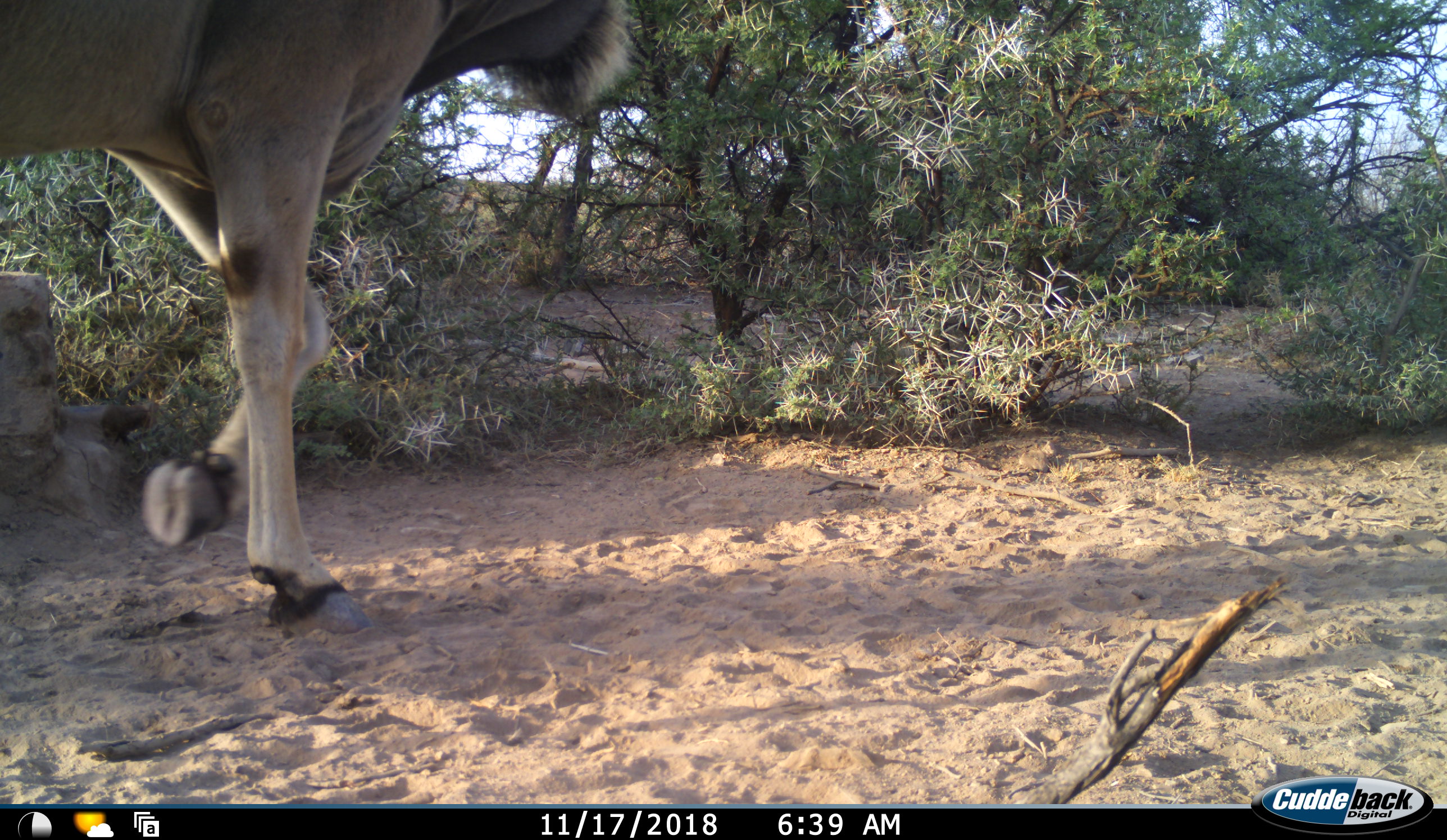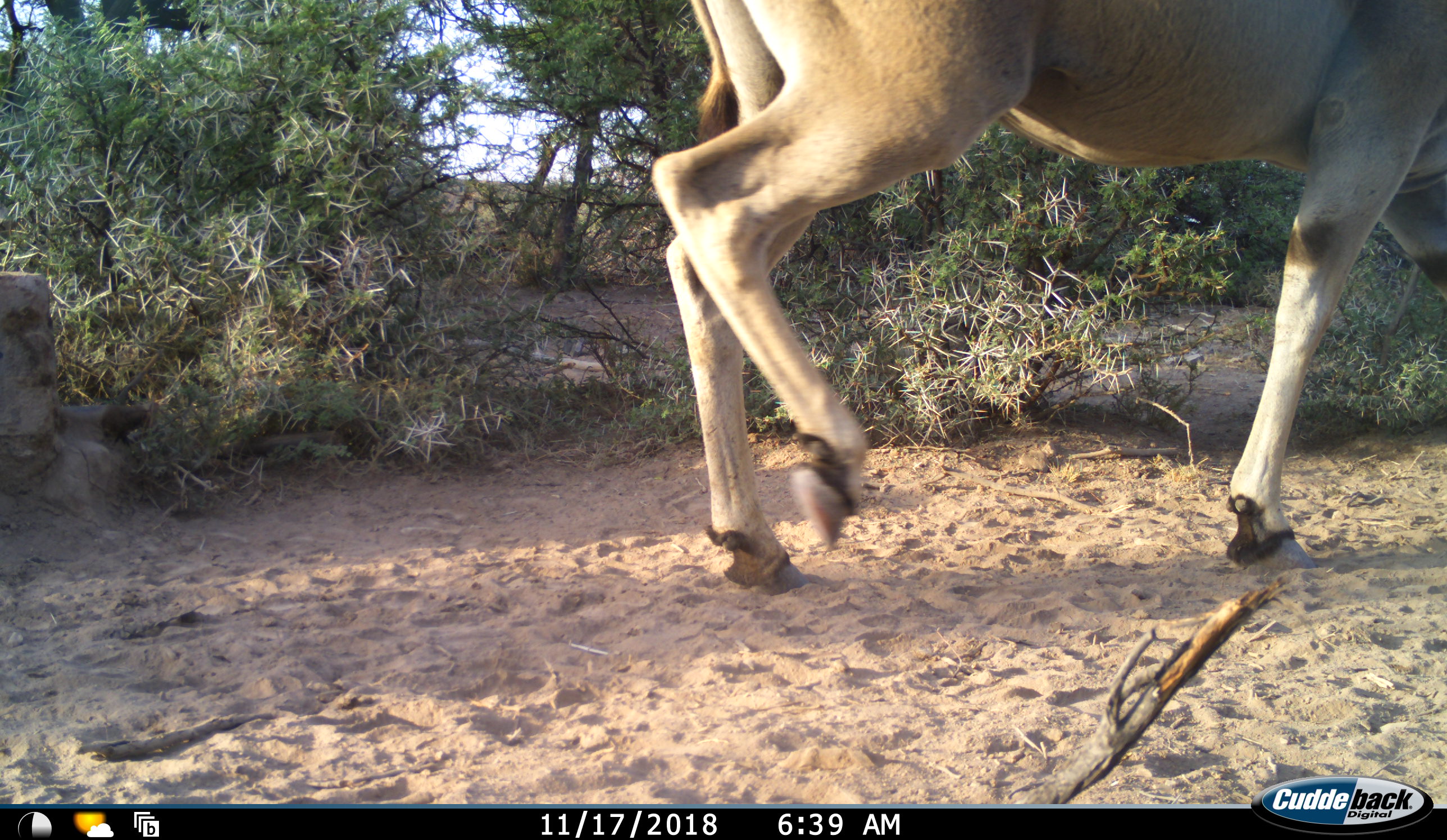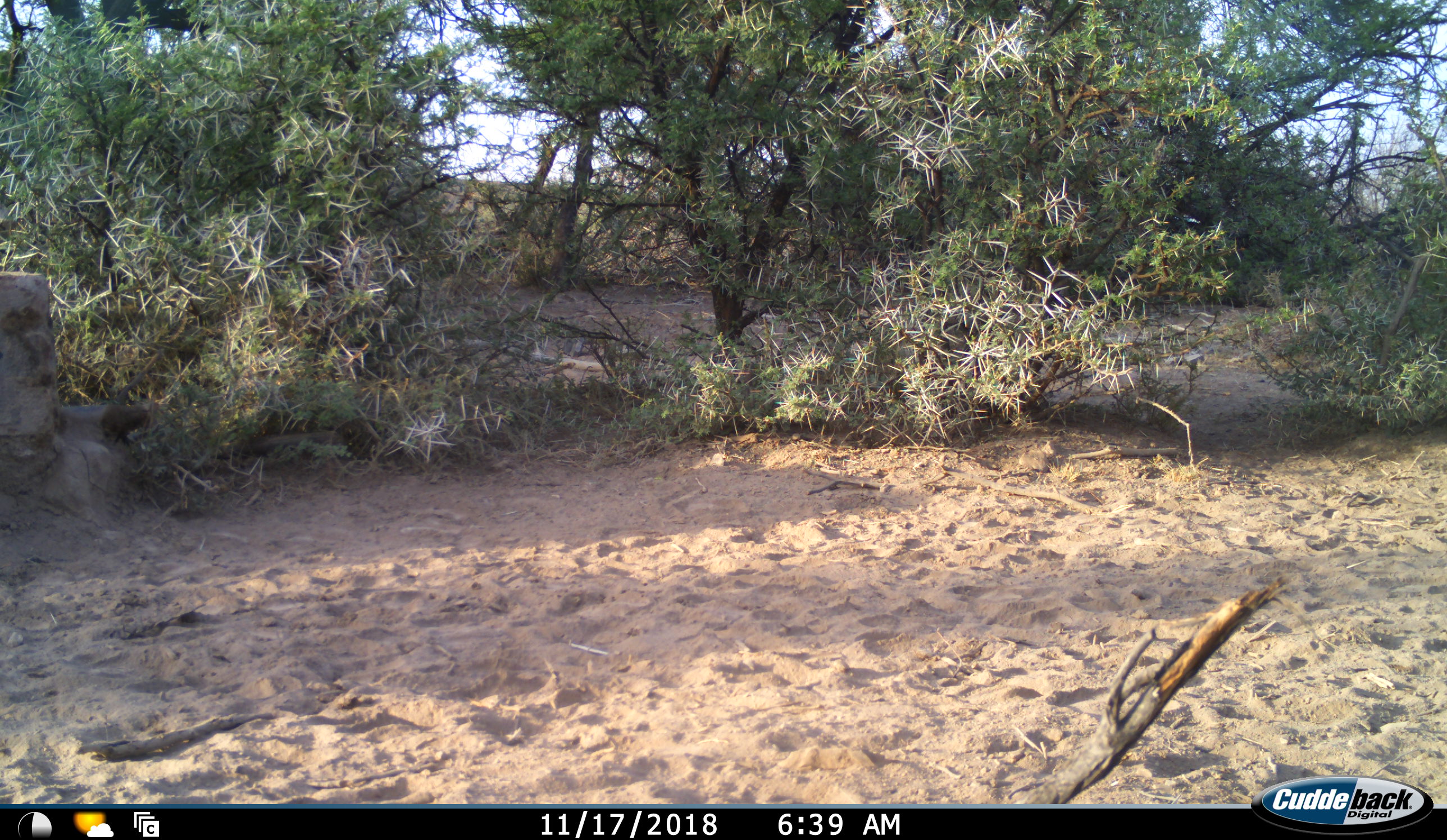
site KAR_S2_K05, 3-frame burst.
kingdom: Animalia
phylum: Chordata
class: Mammalia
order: Artiodactyla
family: Bovidae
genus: Tragelaphus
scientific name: Tragelaphus oryx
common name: eland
Eland (Tragelaphus oryx), count 1. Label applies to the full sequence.